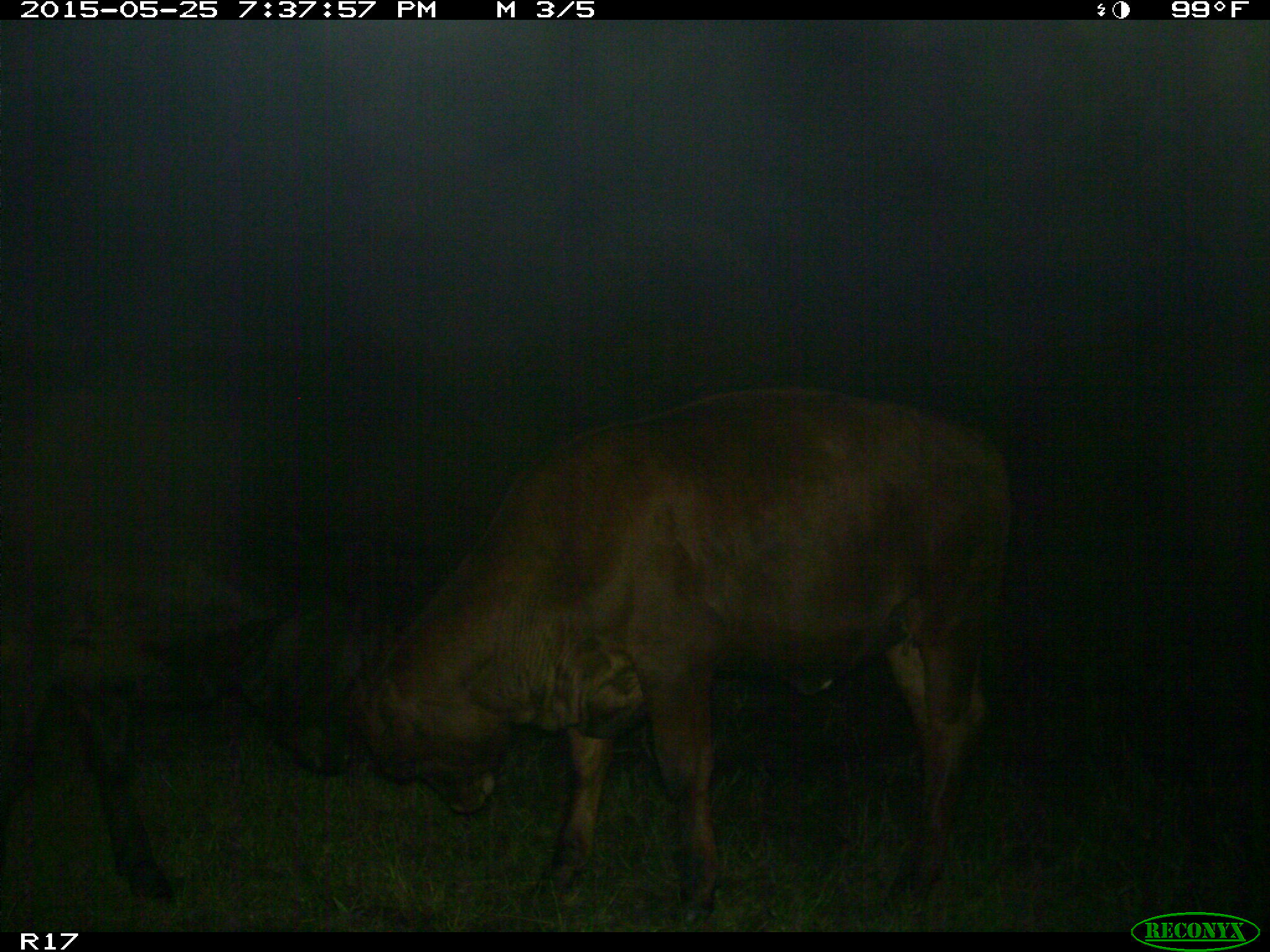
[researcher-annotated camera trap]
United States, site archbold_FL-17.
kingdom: Animalia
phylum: Chordata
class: Mammalia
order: Artiodactyla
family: Bovidae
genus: Bos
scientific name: Bos taurus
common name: domestic cow